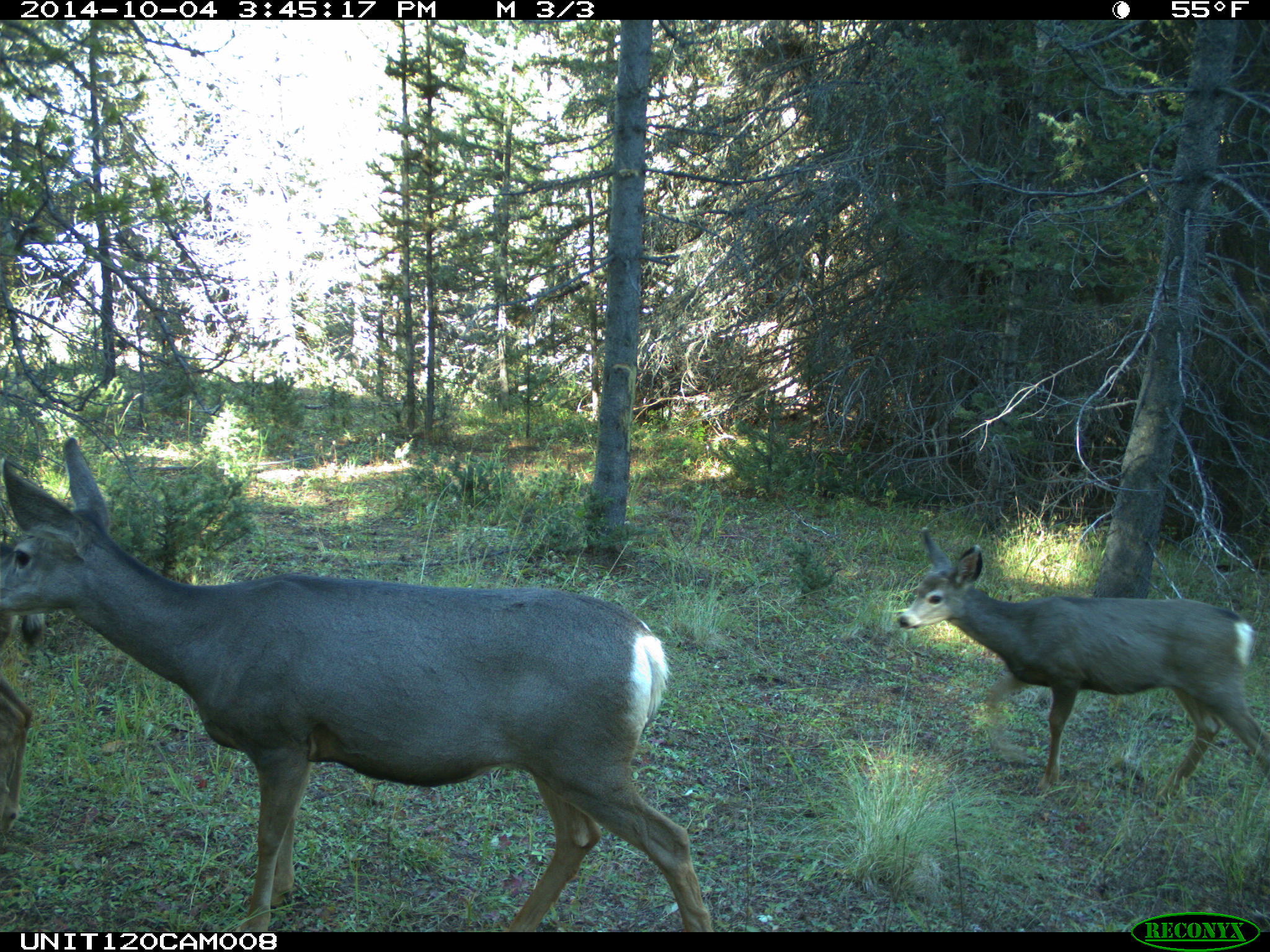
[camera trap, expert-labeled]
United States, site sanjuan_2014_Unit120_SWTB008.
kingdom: Animalia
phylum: Chordata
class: Mammalia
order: Artiodactyla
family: Cervidae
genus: Odocoileus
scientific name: Odocoileus hemionus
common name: mule deer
Odocoileus hemionus (mule deer).